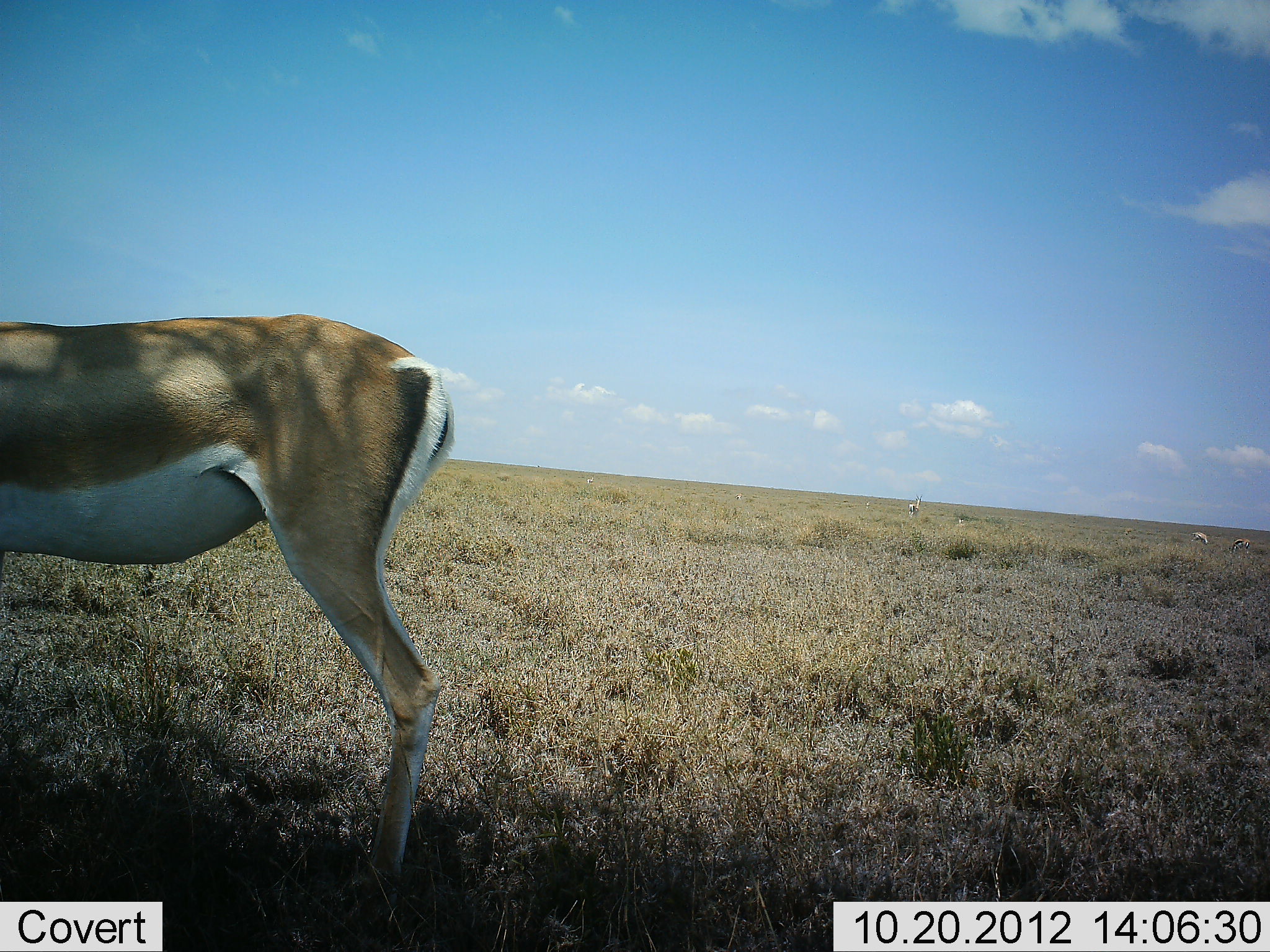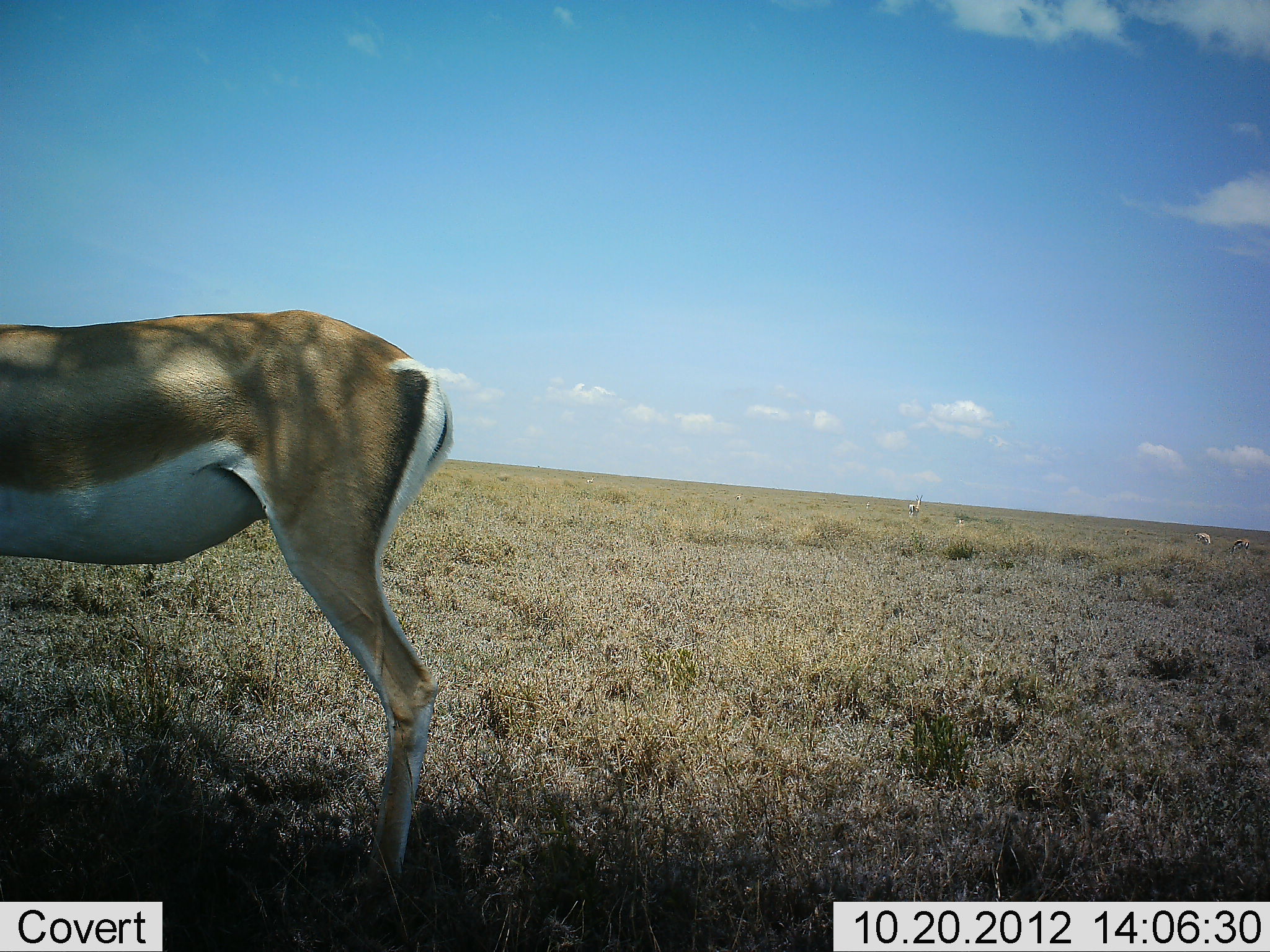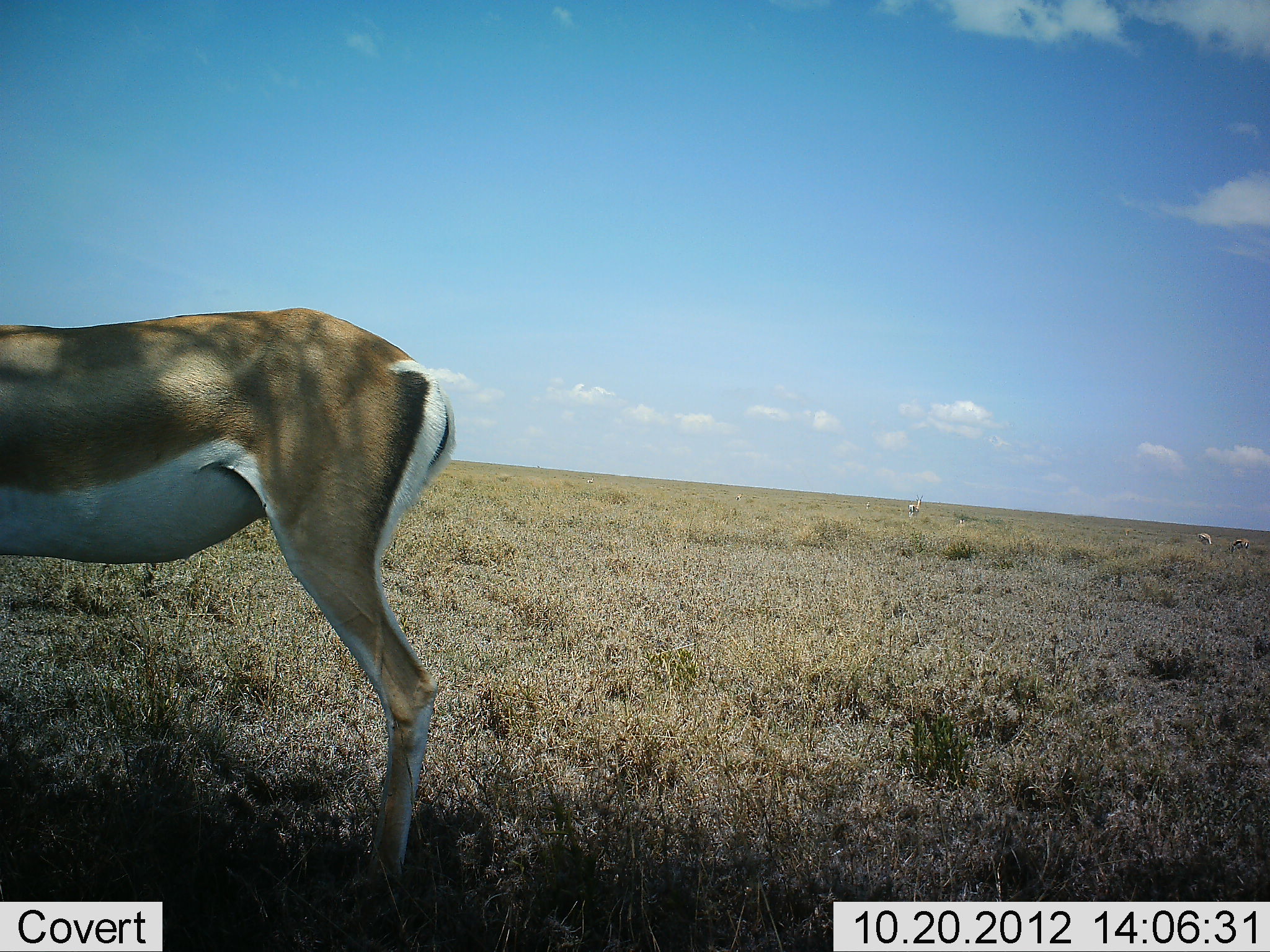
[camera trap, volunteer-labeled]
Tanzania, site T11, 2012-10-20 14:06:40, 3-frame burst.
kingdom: Animalia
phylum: Chordata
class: Mammalia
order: Artiodactyla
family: Bovidae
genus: Nanger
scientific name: Nanger granti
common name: grant's gazelle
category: gazellegrants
Gazellegrants (grant's gazelle) (Nanger granti), count 1. Behavior (volunteer vote fractions): standing 100%, resting 0%, moving 0%, interacting 0%. Young present (vote fraction): 0%. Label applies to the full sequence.